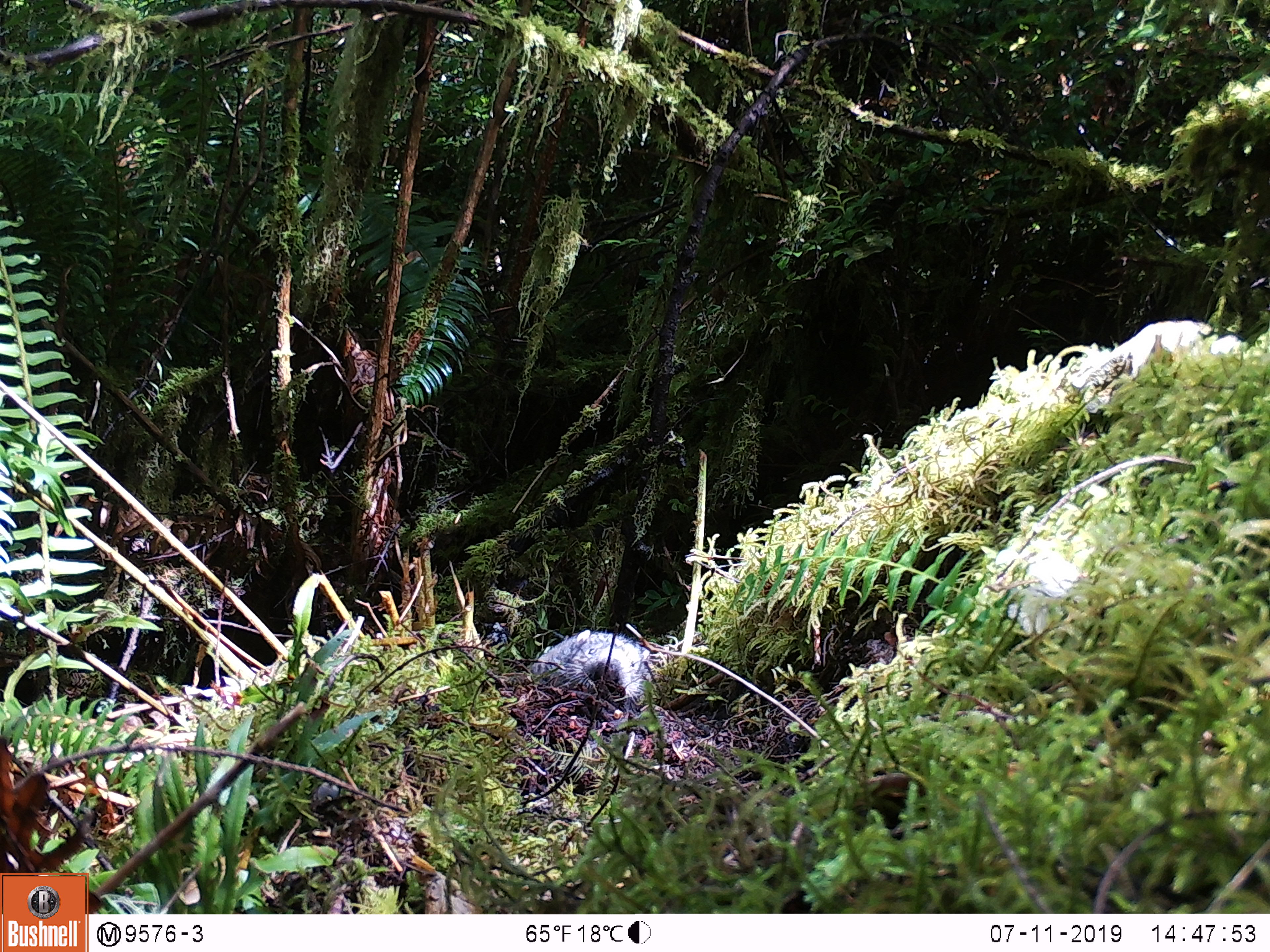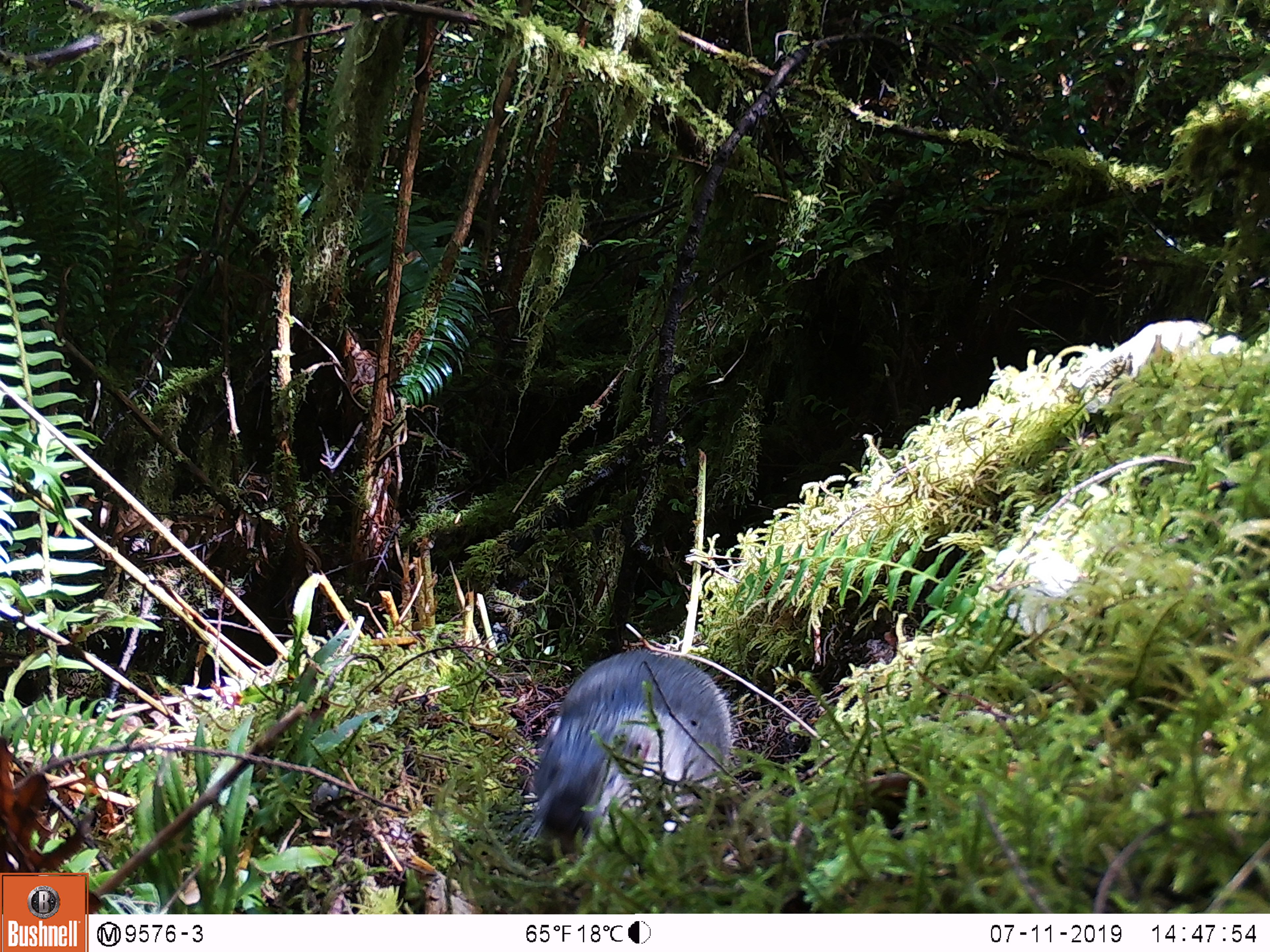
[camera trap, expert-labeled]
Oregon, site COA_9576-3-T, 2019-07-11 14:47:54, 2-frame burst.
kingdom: Animalia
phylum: Chordata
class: Mammalia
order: Rodentia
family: Aplodontiidae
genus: Aplodontia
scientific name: Aplodontia rufa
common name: mountain beaver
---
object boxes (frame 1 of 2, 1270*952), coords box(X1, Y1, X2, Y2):
mountain beaver: box(525, 630, 661, 711)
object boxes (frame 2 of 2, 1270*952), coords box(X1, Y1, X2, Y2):
mountain beaver: box(523, 649, 738, 855)